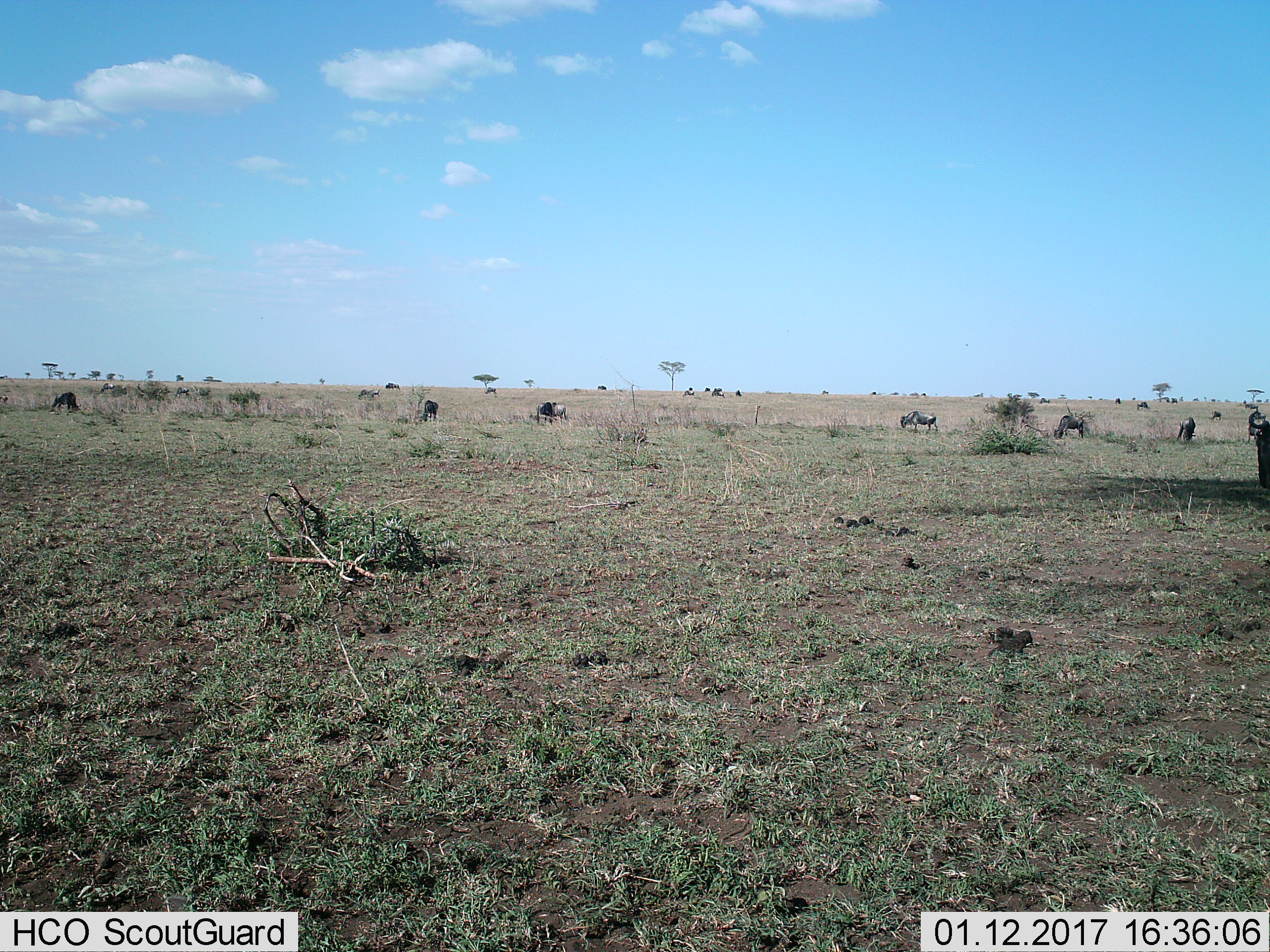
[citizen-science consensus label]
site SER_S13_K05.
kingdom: Animalia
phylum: Chordata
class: Mammalia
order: Artiodactyla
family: Bovidae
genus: Connochaetes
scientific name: Connochaetes taurinus taurinus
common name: blue wildebeest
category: wildebeestblue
Wildebeestblue (blue wildebeest) (Connochaetes taurinus taurinus), count 11-50. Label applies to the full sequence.